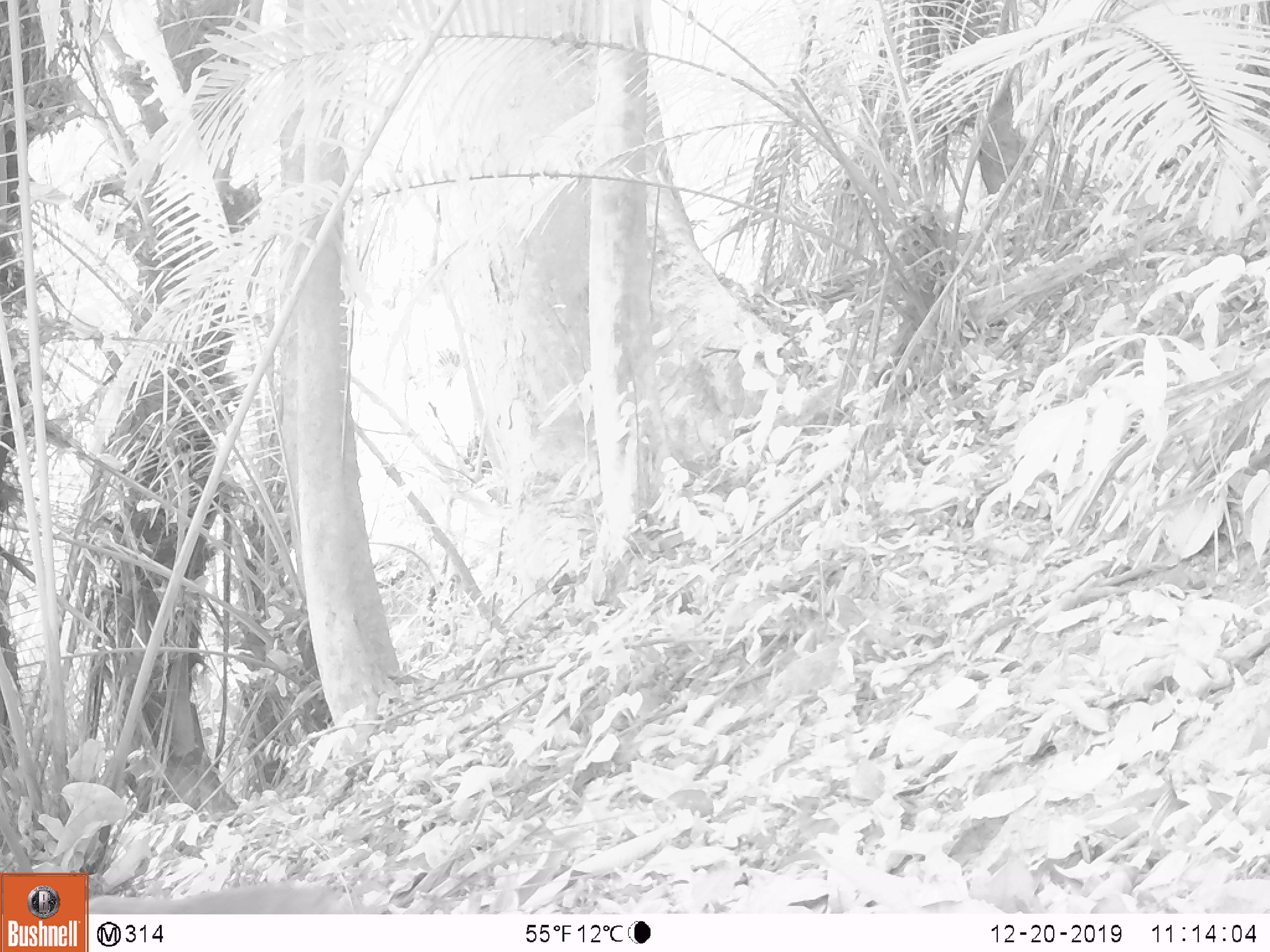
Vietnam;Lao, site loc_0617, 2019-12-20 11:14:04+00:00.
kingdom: Animalia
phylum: Chordata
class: Mammalia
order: Primates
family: Cercopithecidae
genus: Macaca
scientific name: Macaca nemestrina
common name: pig-tailed macaque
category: pig tailed macaque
Pig tailed macaque (pig-tailed macaque) (Macaca nemestrina). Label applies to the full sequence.